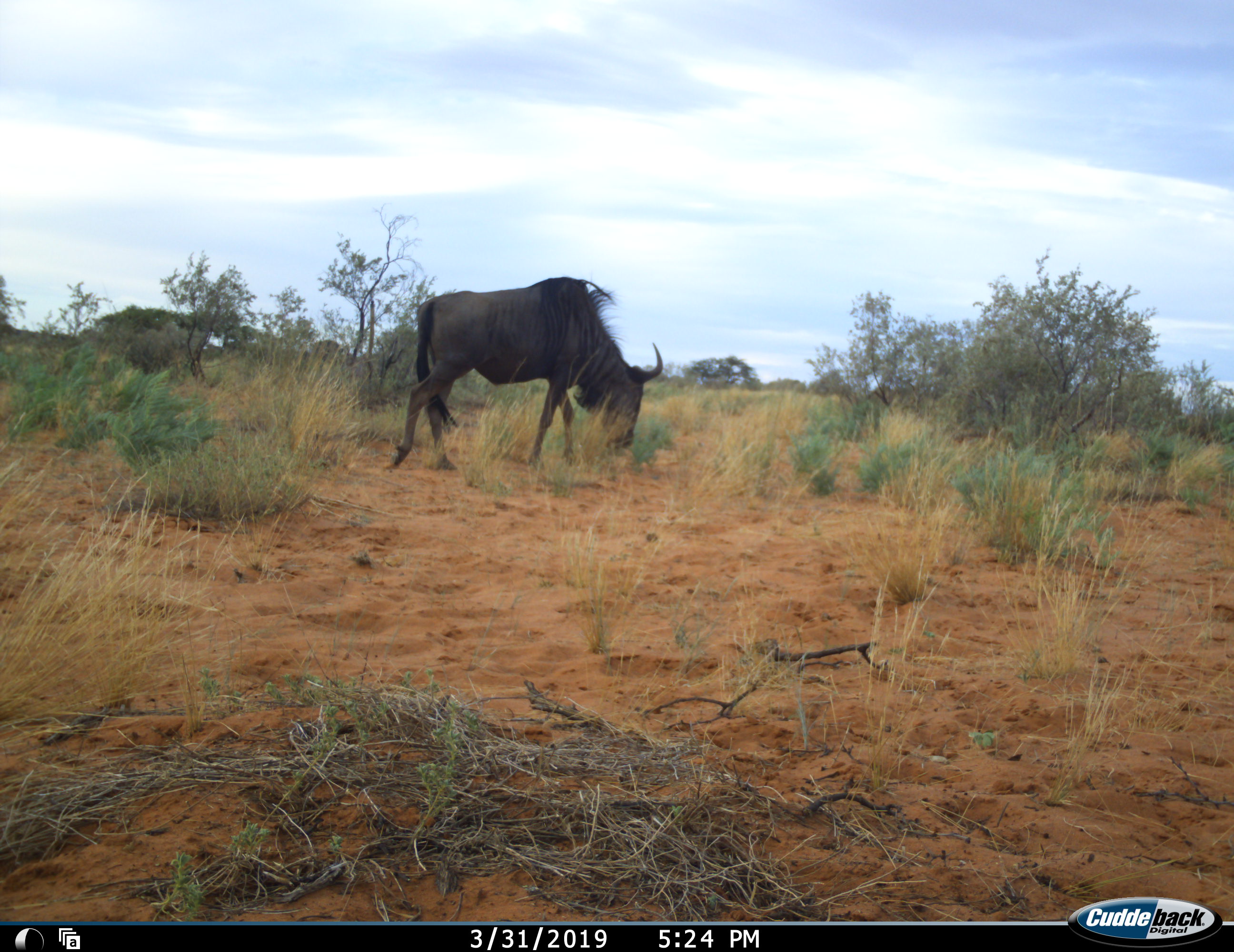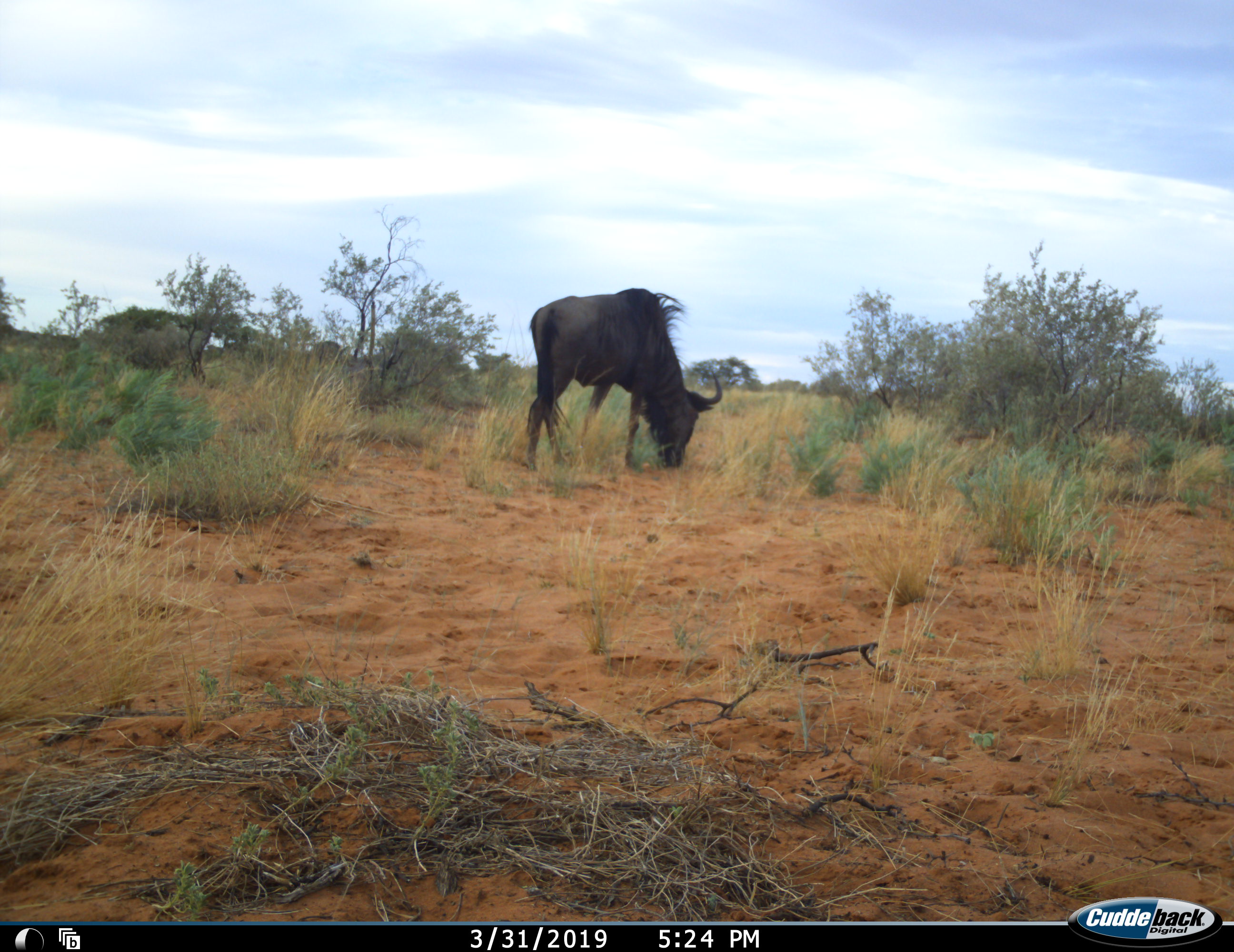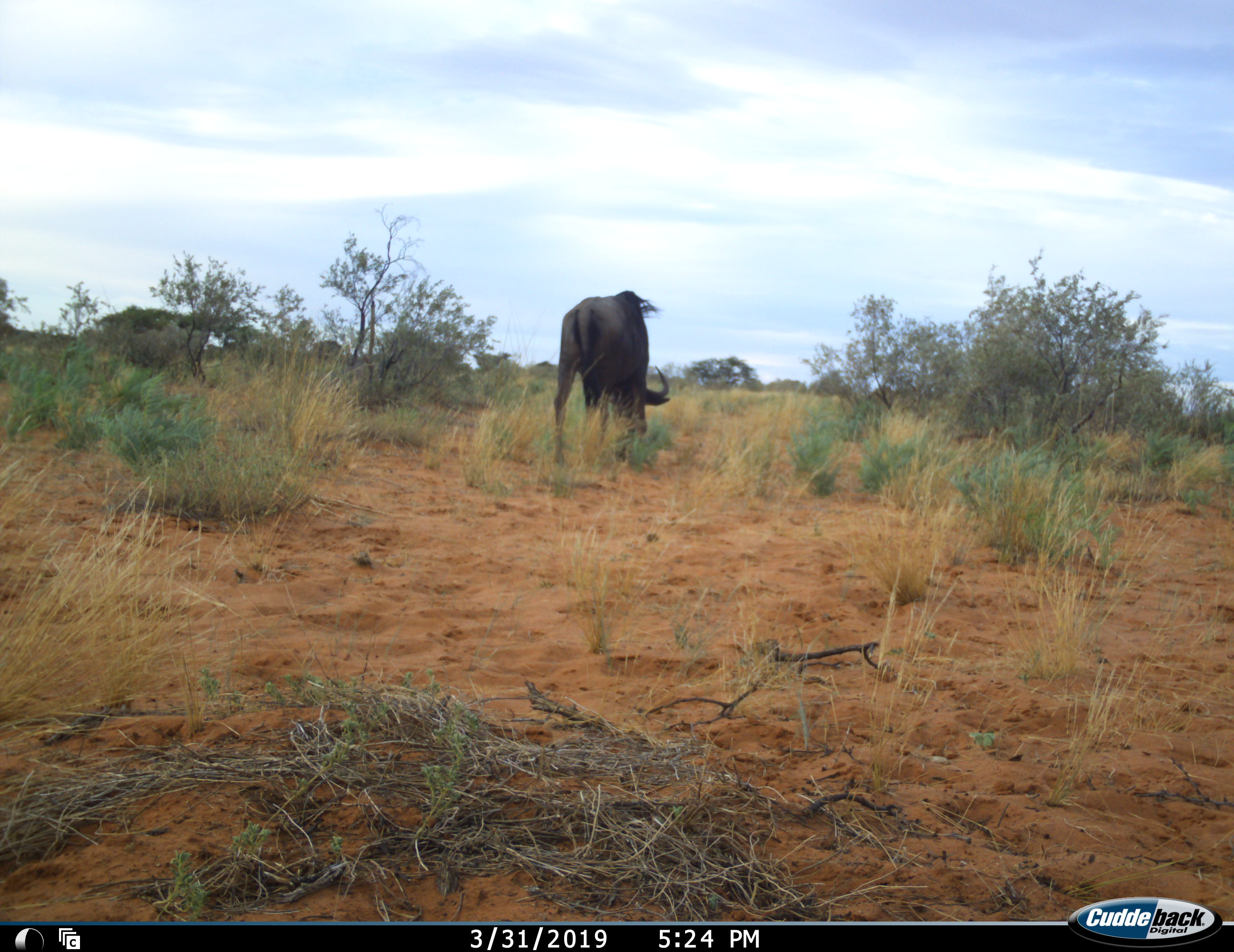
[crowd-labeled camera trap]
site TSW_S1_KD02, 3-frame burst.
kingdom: Animalia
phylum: Chordata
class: Mammalia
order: Artiodactyla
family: Bovidae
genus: Connochaetes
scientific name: Connochaetes taurinus taurinus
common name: blue wildebeest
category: wildebeestblue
Wildebeestblue (blue wildebeest) (Connochaetes taurinus taurinus), count 1. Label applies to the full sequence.